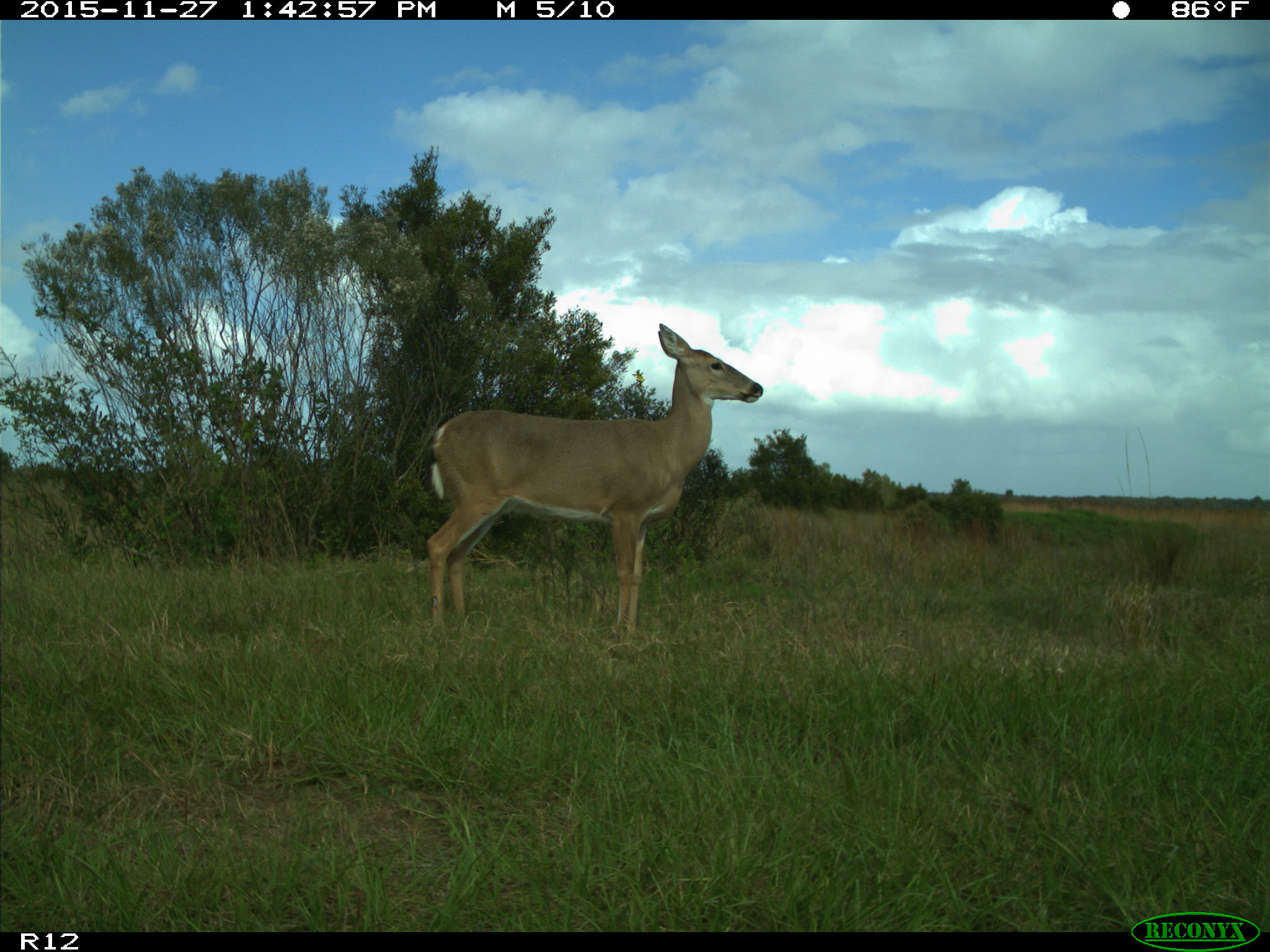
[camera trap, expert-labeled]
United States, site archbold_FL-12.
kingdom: Animalia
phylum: Chordata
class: Mammalia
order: Artiodactyla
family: Cervidae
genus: Odocoileus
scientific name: Odocoileus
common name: deer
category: unidentified deer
Unidentified deer (deer) (Odocoileus).